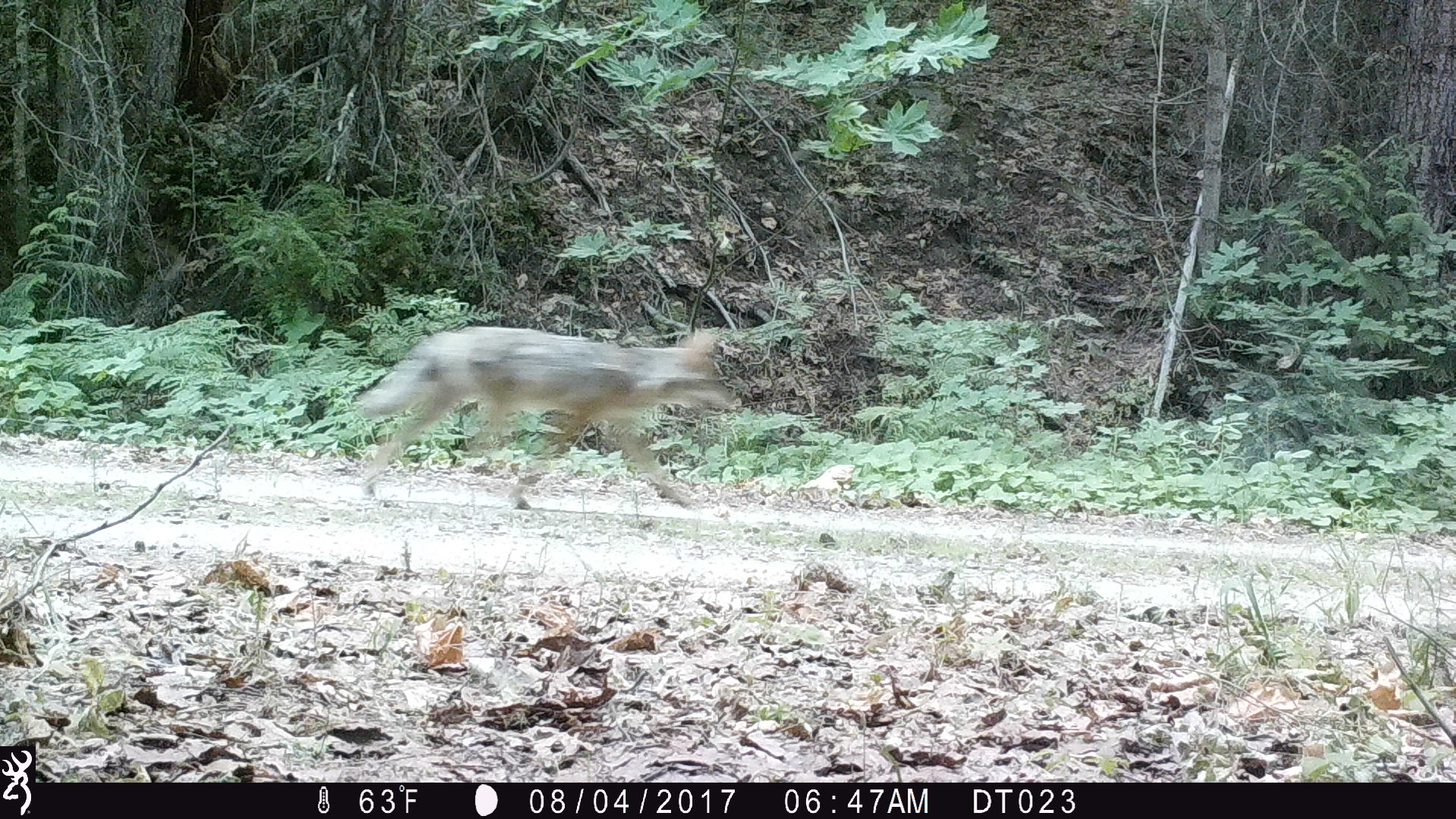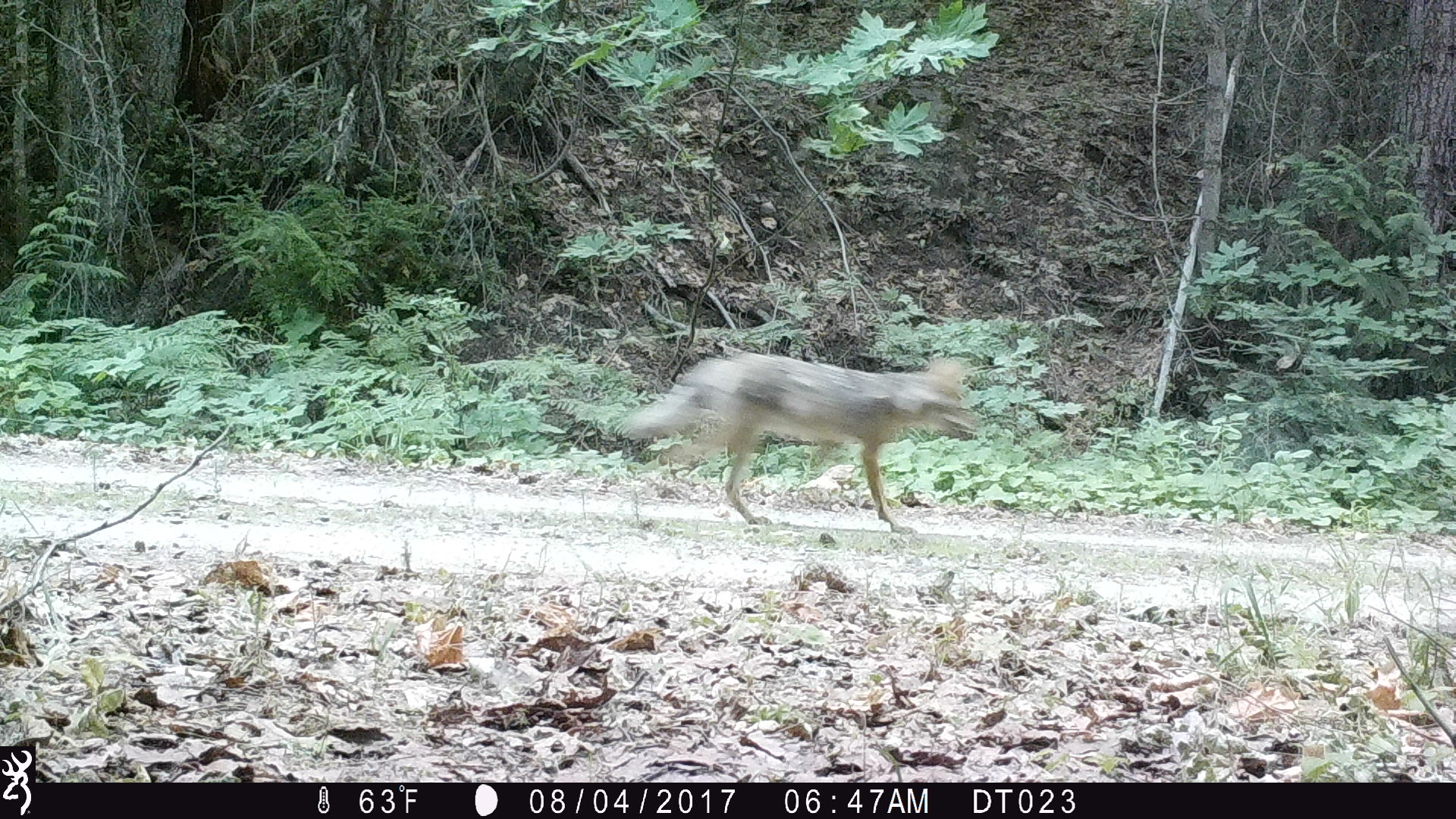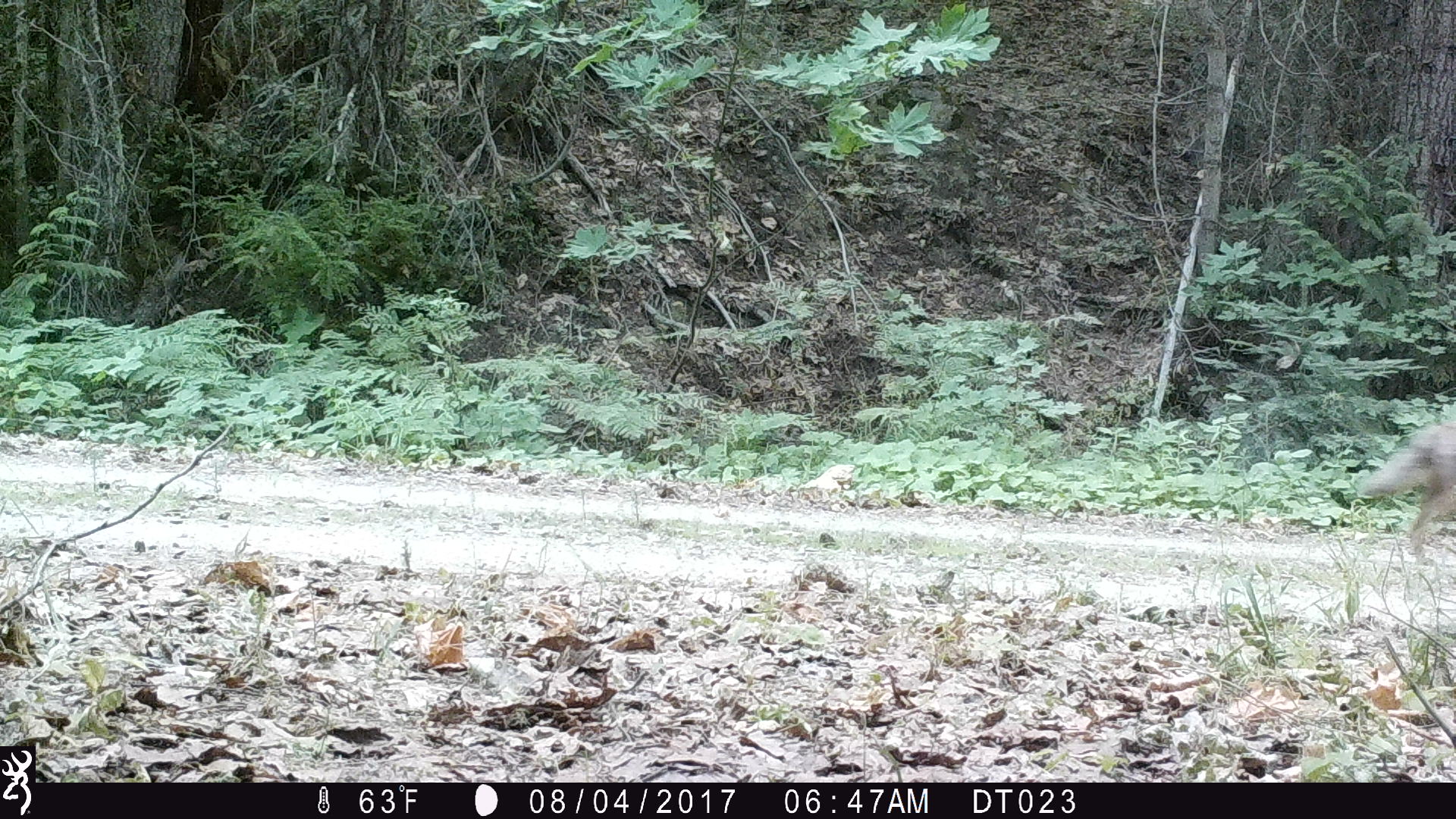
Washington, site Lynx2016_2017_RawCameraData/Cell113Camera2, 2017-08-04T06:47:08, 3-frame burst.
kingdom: Animalia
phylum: Chordata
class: Mammalia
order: Carnivora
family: Canidae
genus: Canis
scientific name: Canis latrans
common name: coyote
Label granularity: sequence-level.